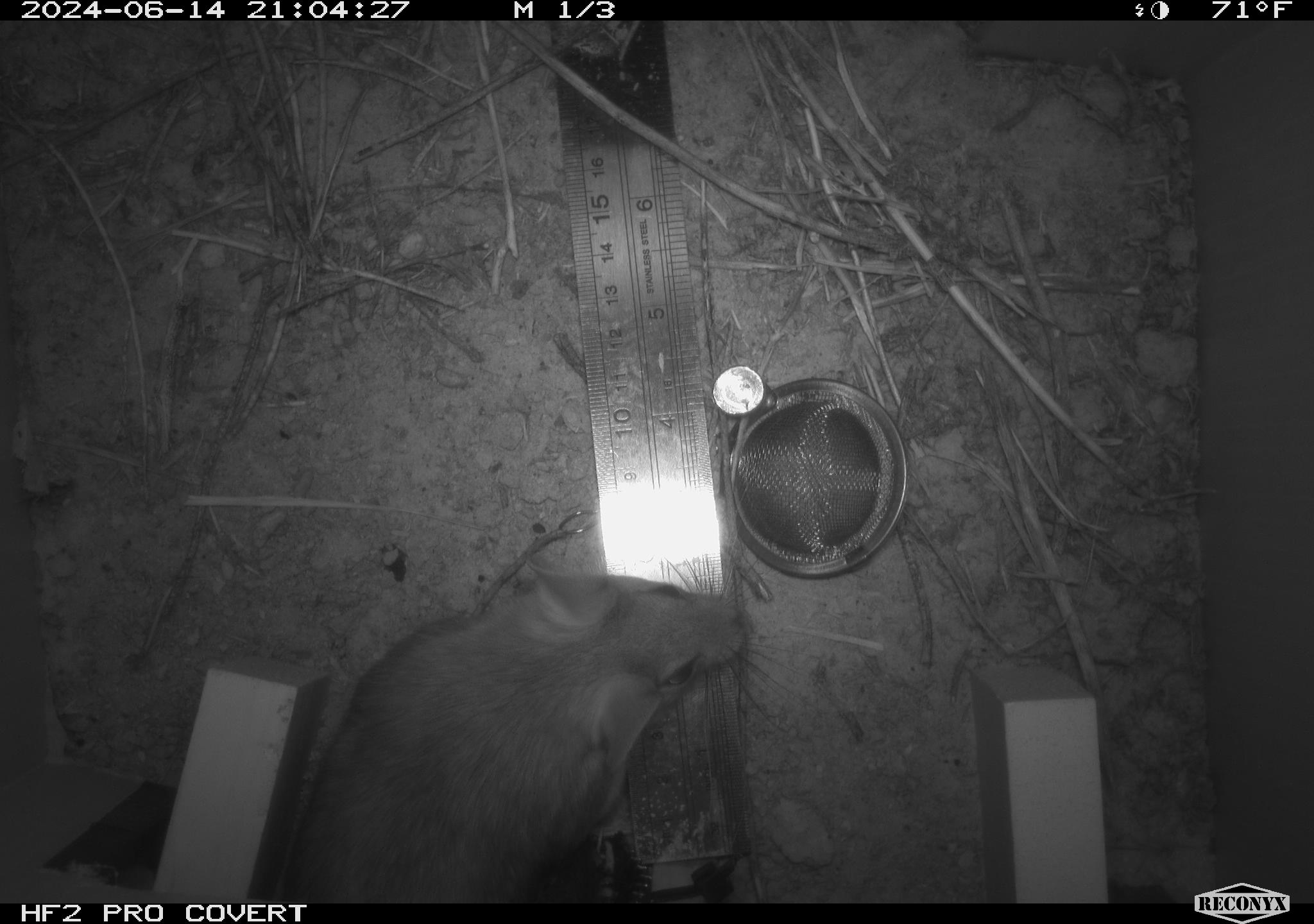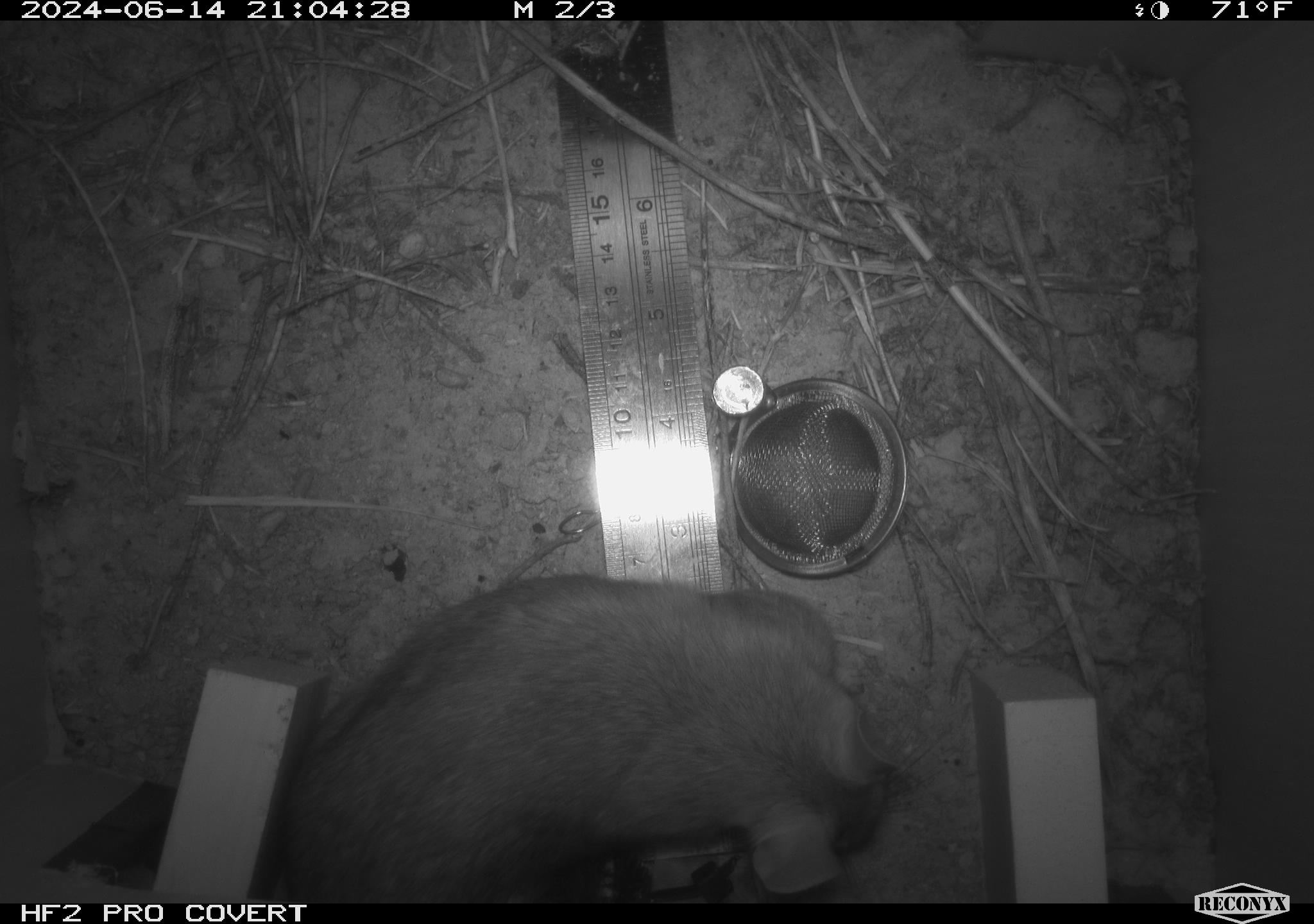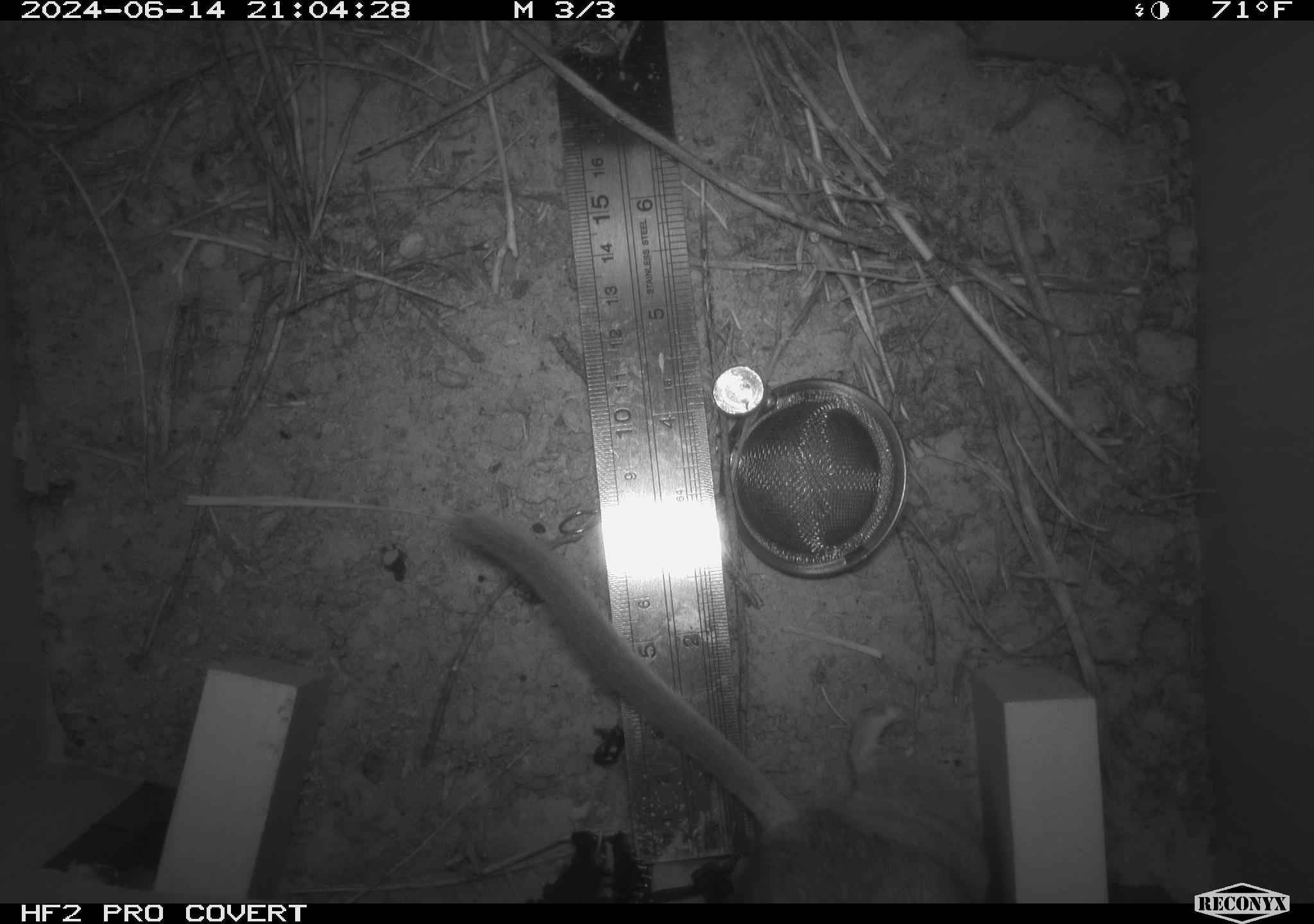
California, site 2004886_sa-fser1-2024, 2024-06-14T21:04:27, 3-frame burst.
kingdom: Animalia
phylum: Chordata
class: Mammalia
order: Rodentia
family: Sciuridae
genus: Neotamias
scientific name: Neotamias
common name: western chipmunks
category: neotamias species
Neotamias species (western chipmunks) (Neotamias).